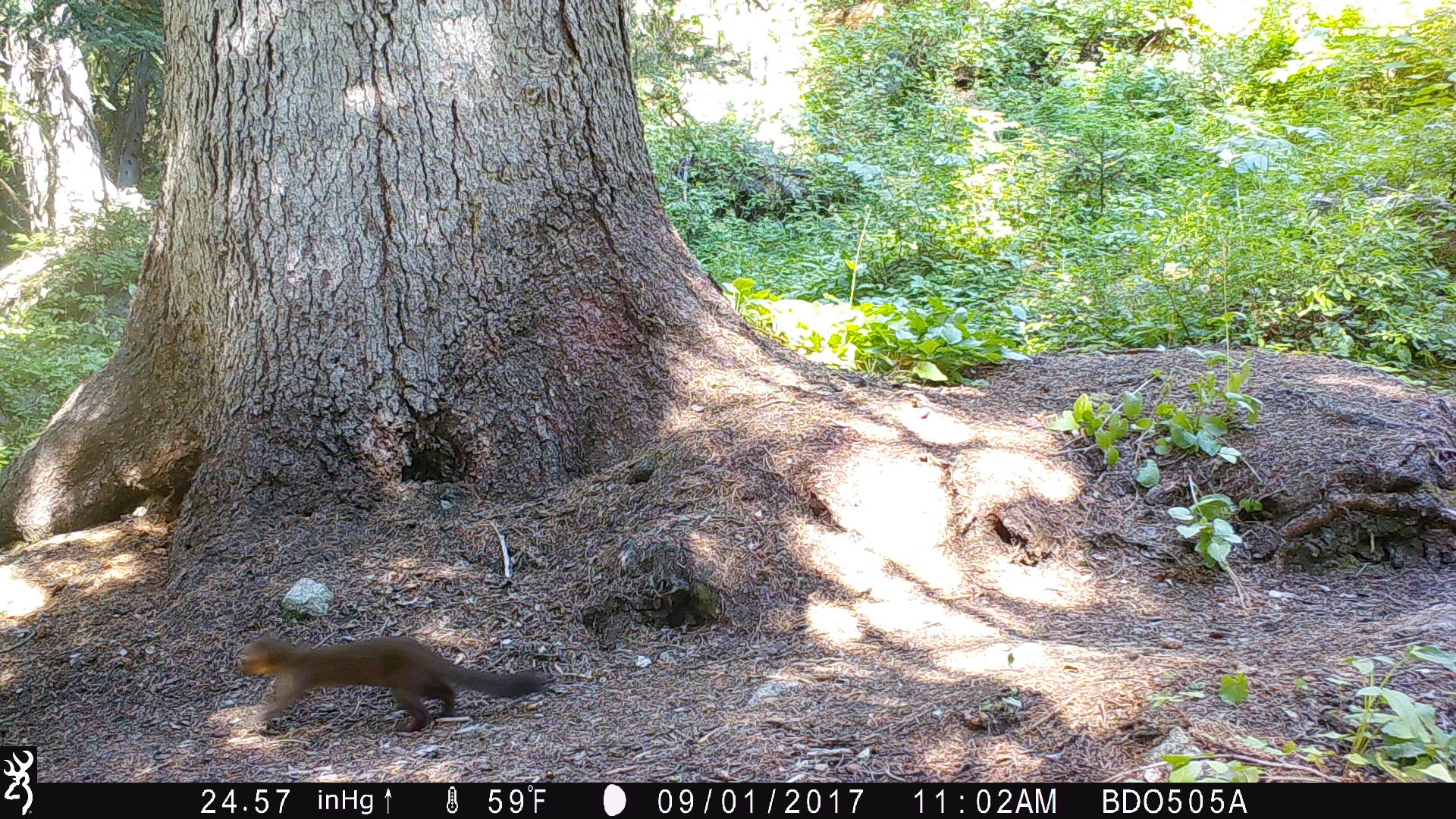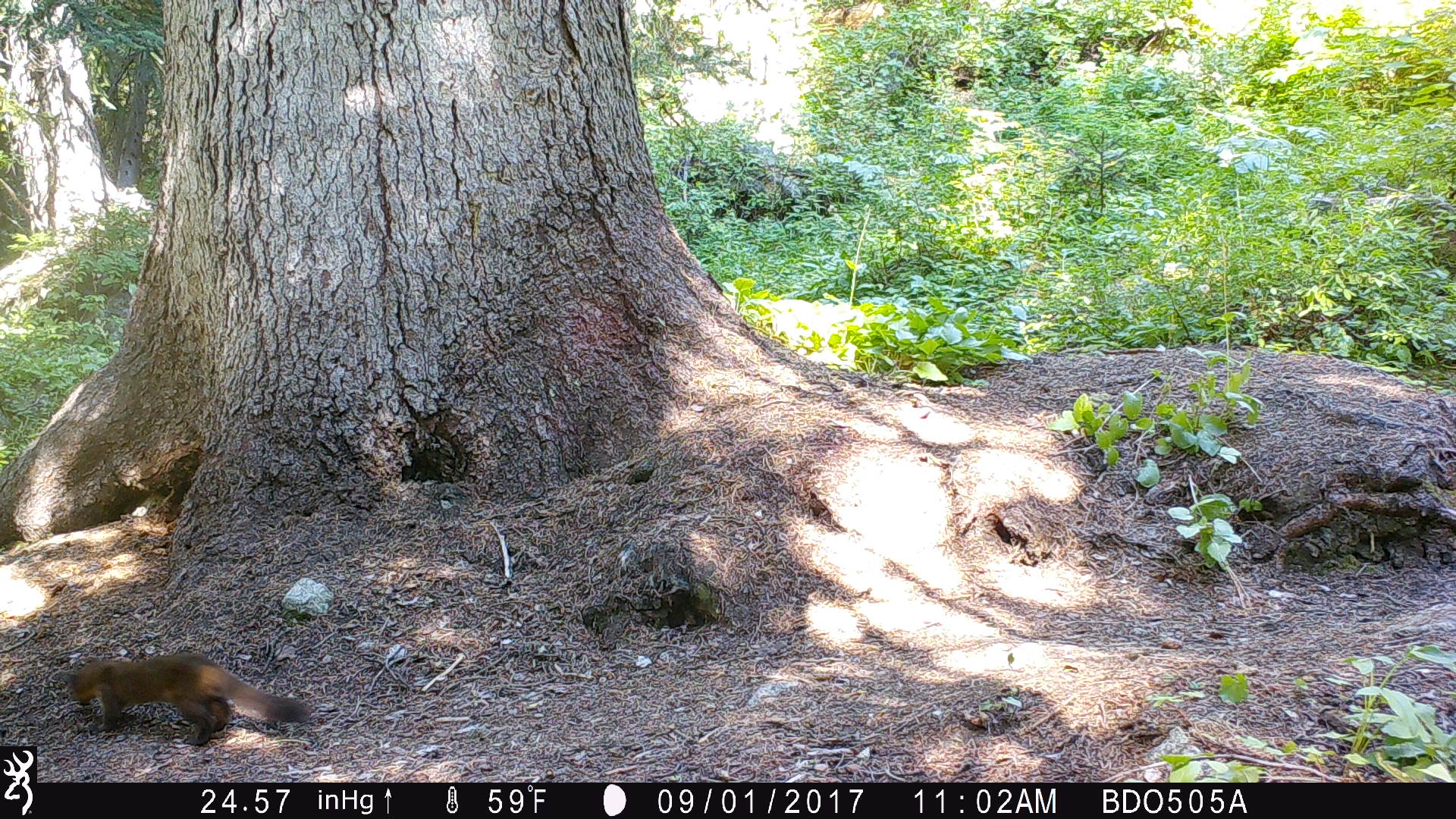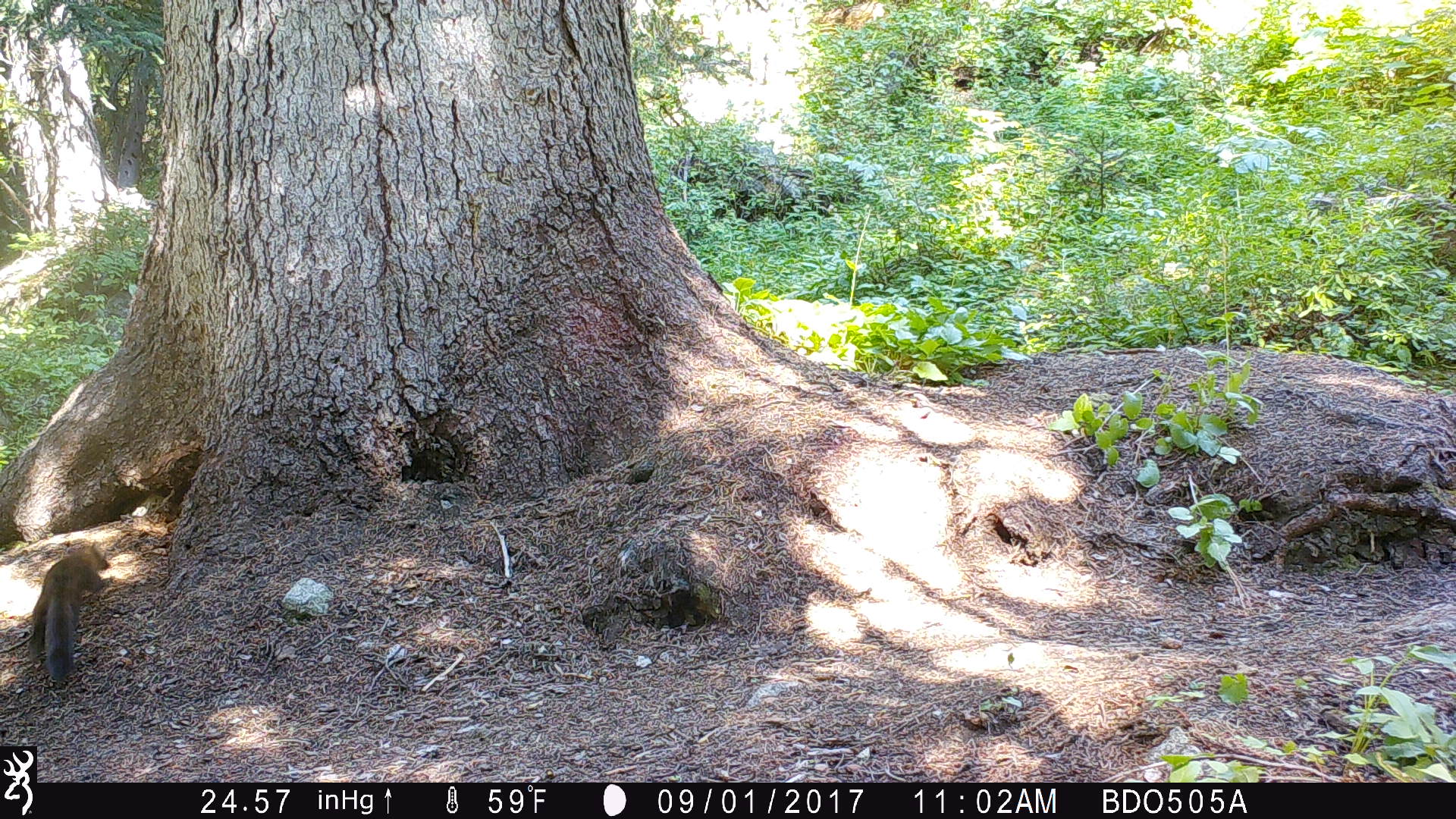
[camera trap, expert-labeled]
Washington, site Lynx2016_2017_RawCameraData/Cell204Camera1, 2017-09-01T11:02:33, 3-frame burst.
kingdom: Animalia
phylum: Chordata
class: Mammalia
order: Carnivora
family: Mustelidae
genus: Martes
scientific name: Martes americana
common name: american marten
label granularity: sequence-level